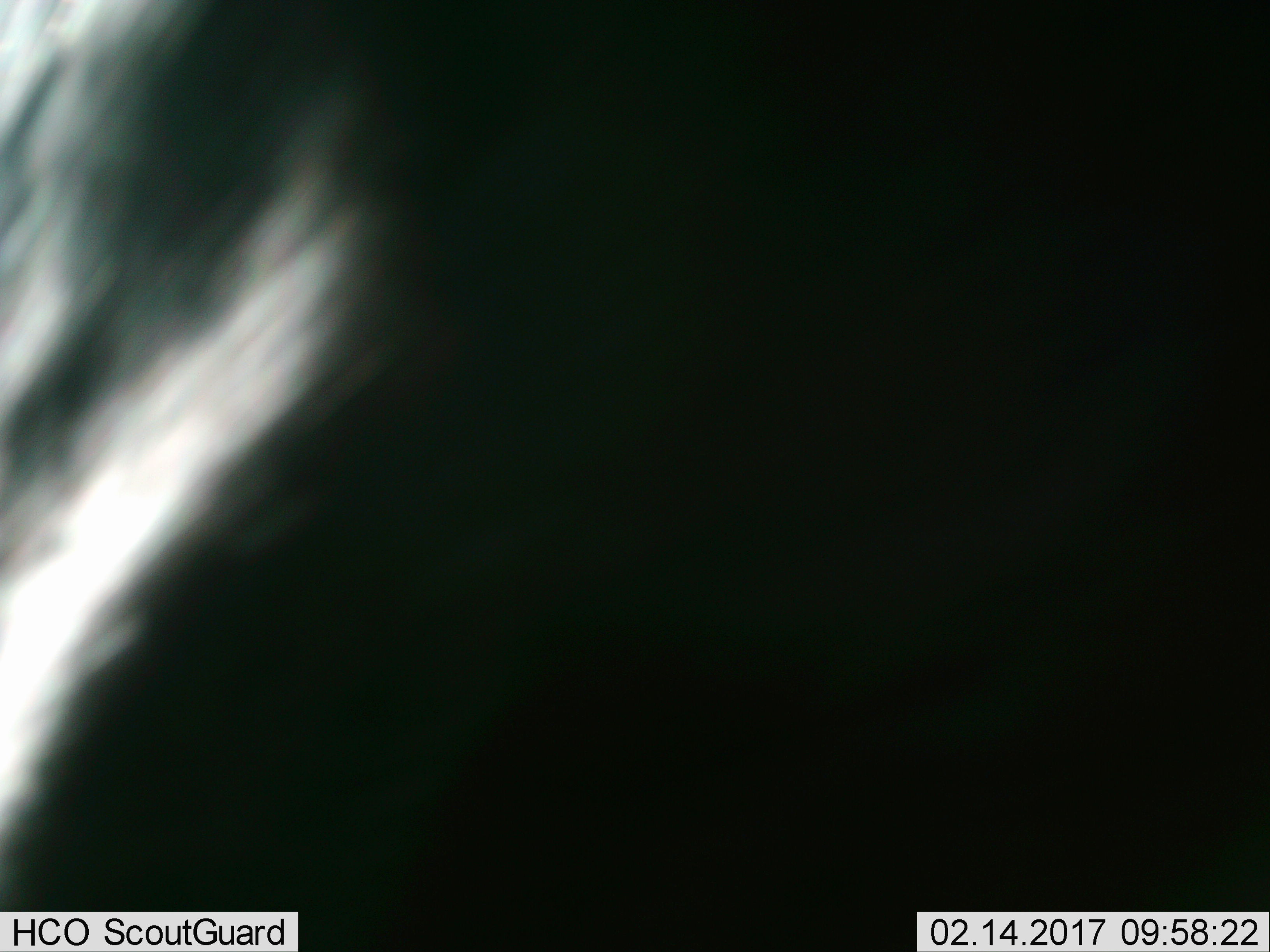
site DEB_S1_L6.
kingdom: Animalia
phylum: Chordata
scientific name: Vertebrata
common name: domestic animal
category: domesticanimal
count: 1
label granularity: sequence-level